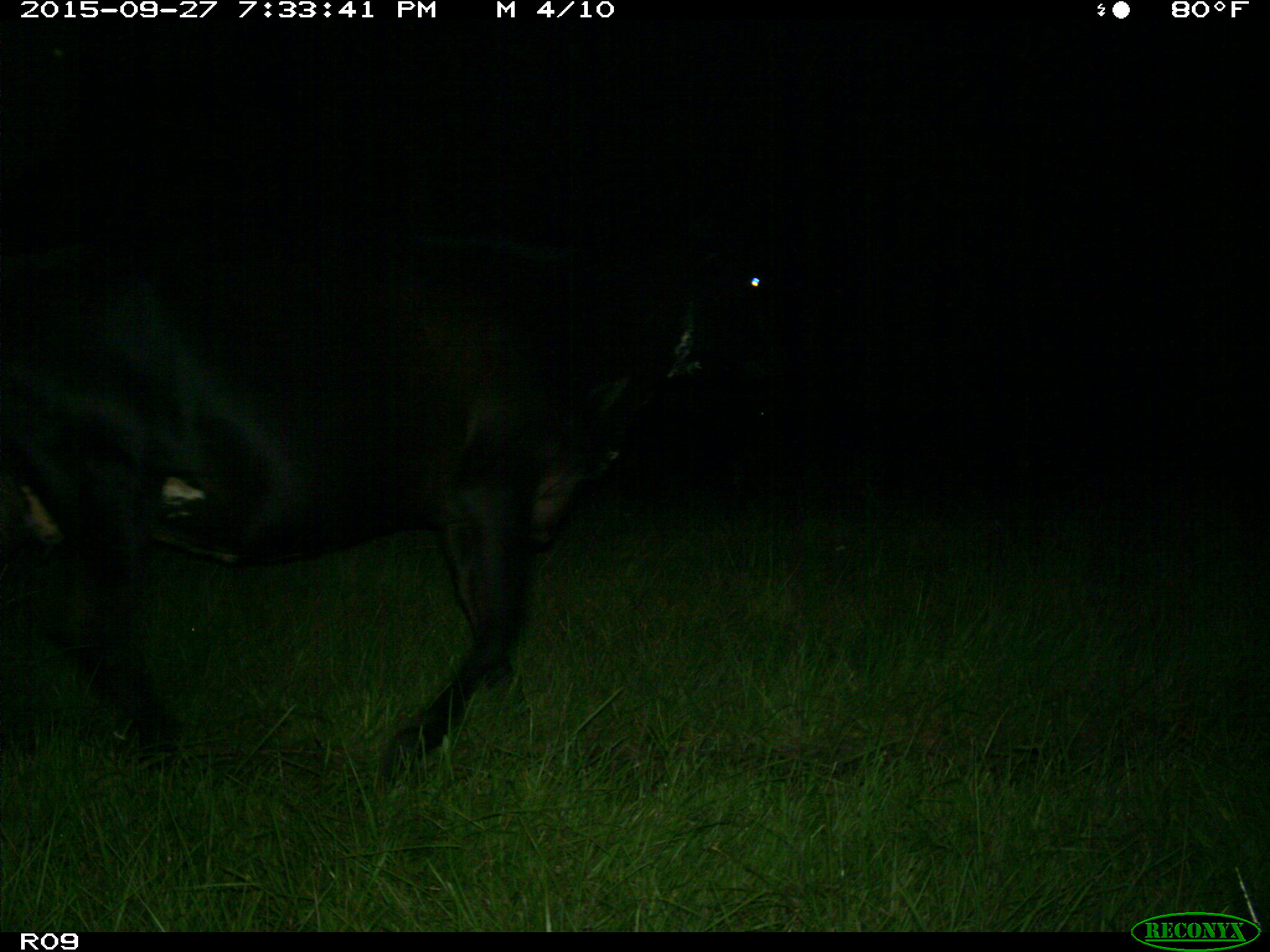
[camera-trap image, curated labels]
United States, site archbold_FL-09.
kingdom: Animalia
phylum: Chordata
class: Mammalia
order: Artiodactyla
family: Bovidae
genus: Bos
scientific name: Bos taurus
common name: domestic cow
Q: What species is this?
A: Bos taurus (domestic cow).